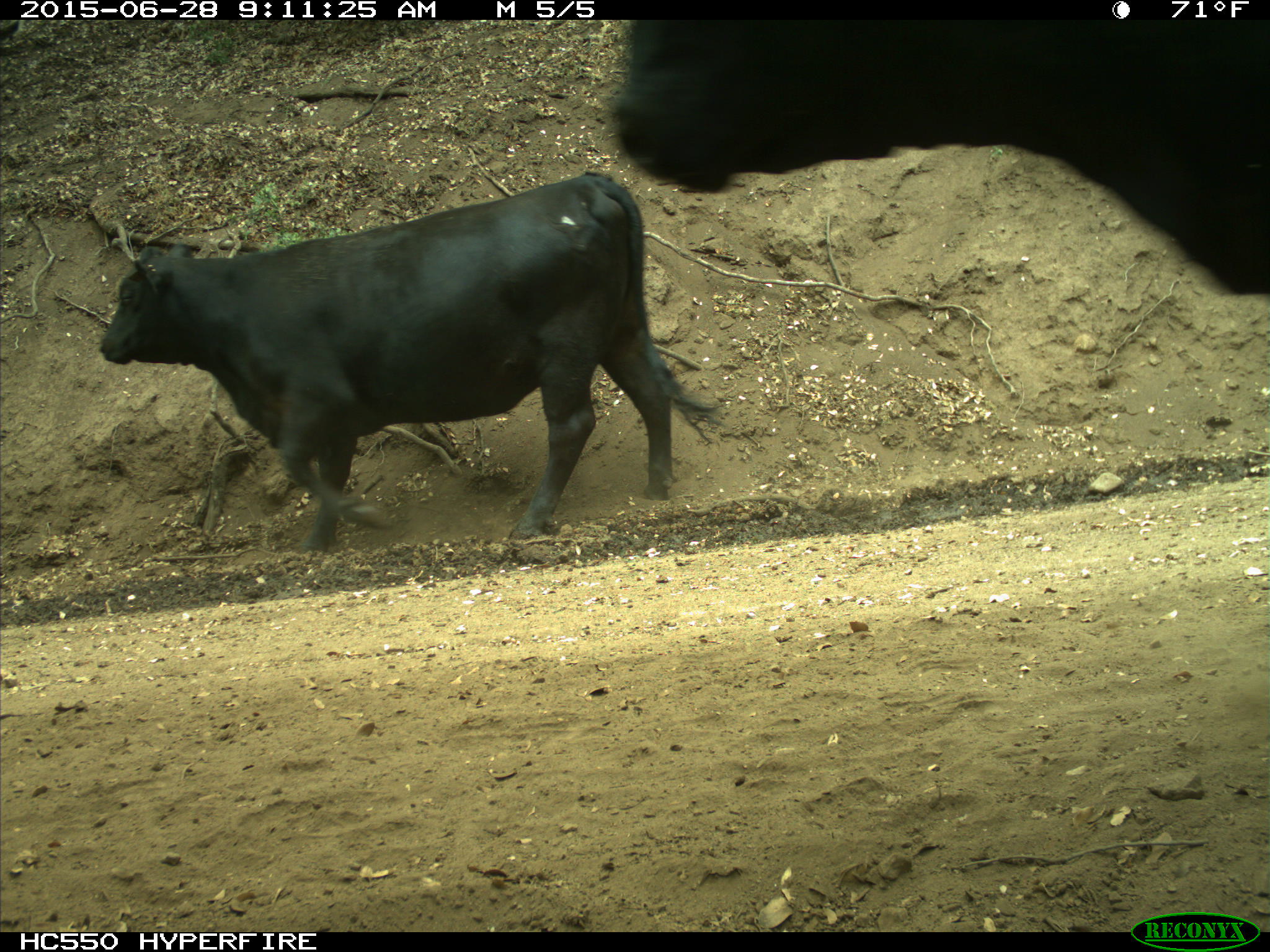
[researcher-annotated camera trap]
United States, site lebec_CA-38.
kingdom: Animalia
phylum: Chordata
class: Mammalia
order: Artiodactyla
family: Bovidae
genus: Bos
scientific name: Bos taurus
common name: domestic cow